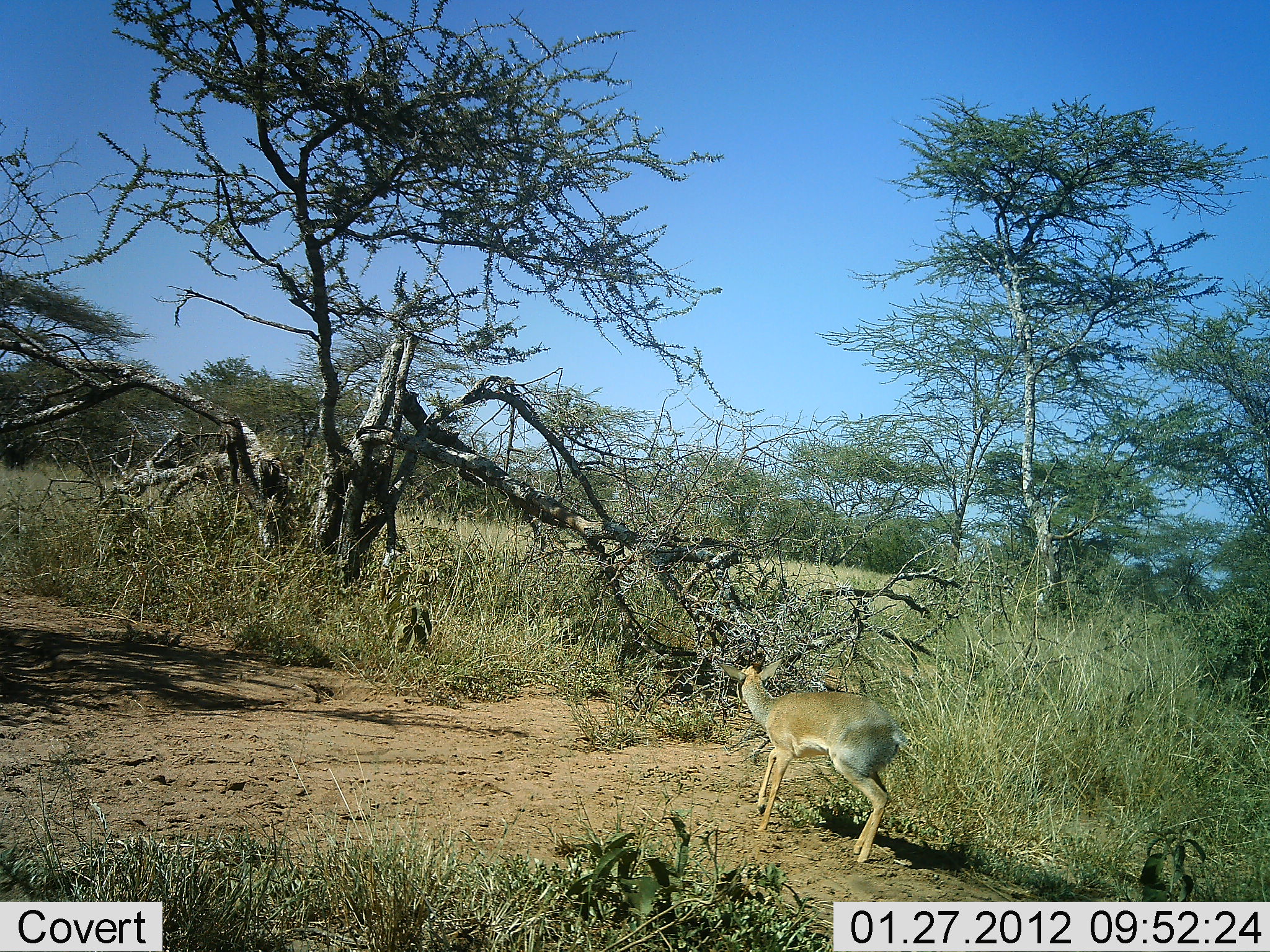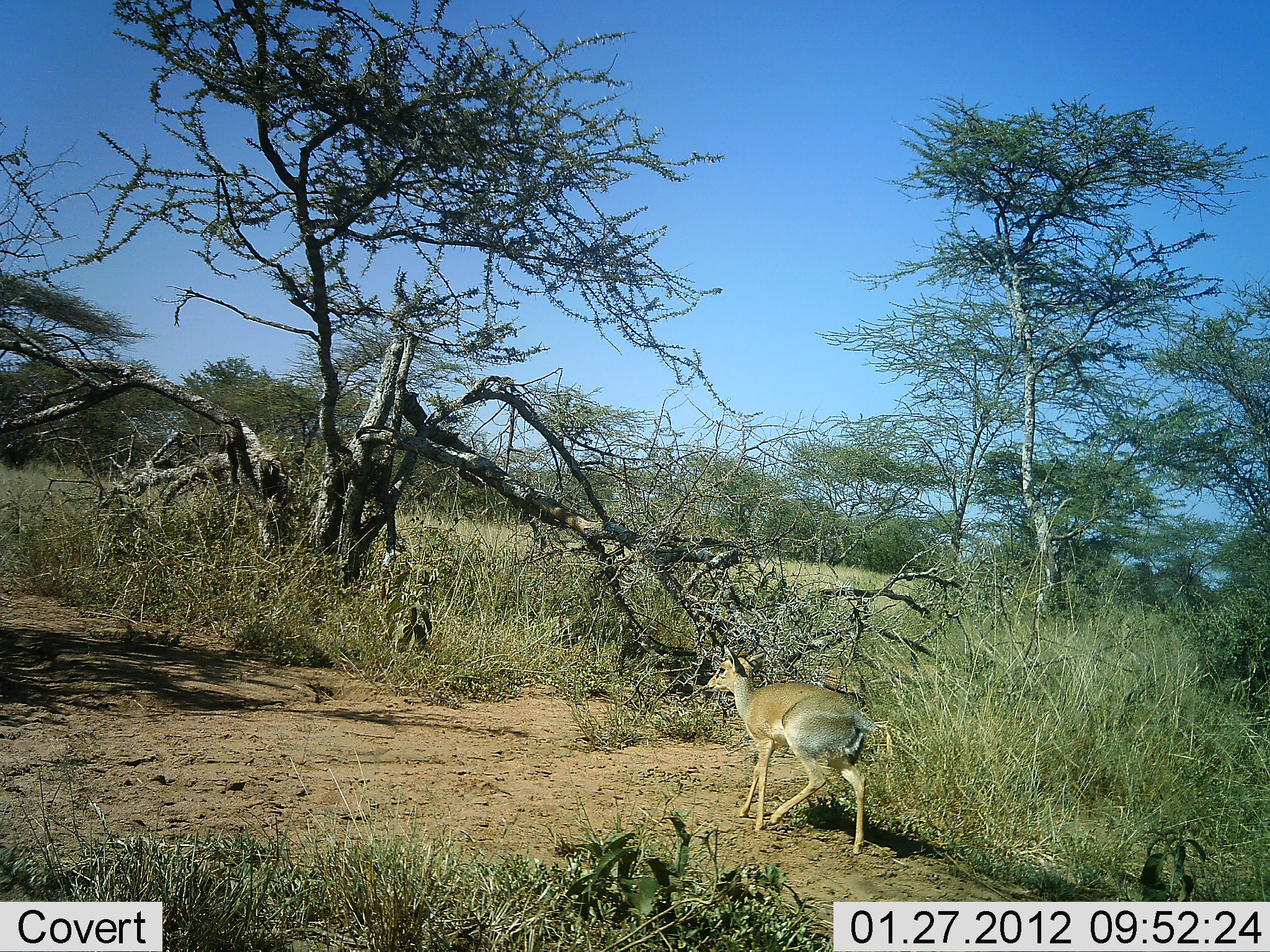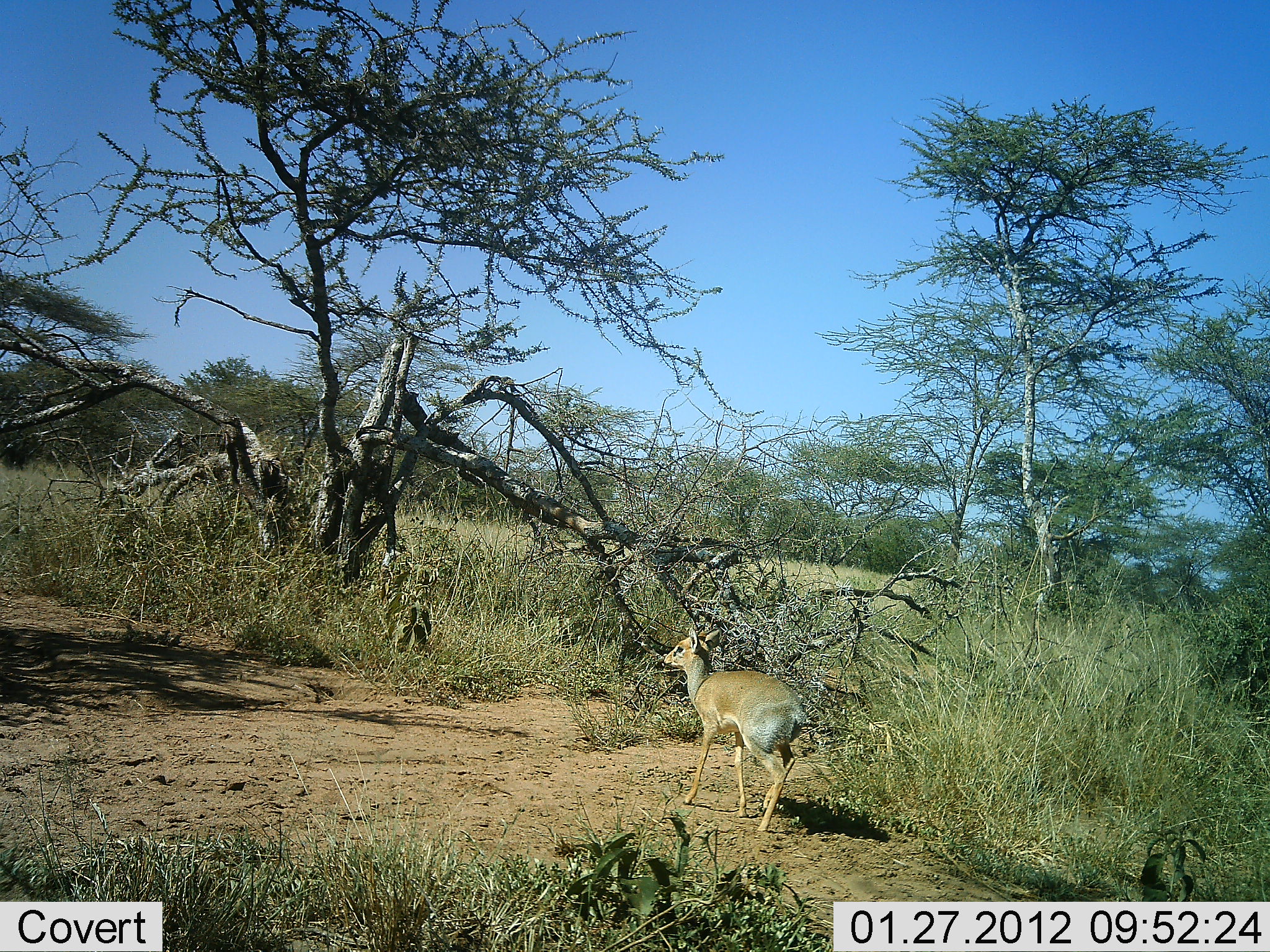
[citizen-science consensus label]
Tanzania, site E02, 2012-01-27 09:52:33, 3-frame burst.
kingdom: Animalia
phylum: Chordata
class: Mammalia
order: Artiodactyla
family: Bovidae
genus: Madoqua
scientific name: Madoqua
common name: dikdik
Dikdik (Madoqua), count 1. Behavior (volunteer vote fractions): standing 5%, resting 0%, moving 95%, interacting 0%. Young present (vote fraction): 0%. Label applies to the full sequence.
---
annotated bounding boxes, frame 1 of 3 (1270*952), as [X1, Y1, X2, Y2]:
animal: [715, 653, 911, 866]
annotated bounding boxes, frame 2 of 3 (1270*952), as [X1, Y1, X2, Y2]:
animal: [703, 644, 885, 855]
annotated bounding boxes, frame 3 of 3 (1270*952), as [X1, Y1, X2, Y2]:
animal: [659, 626, 807, 836]